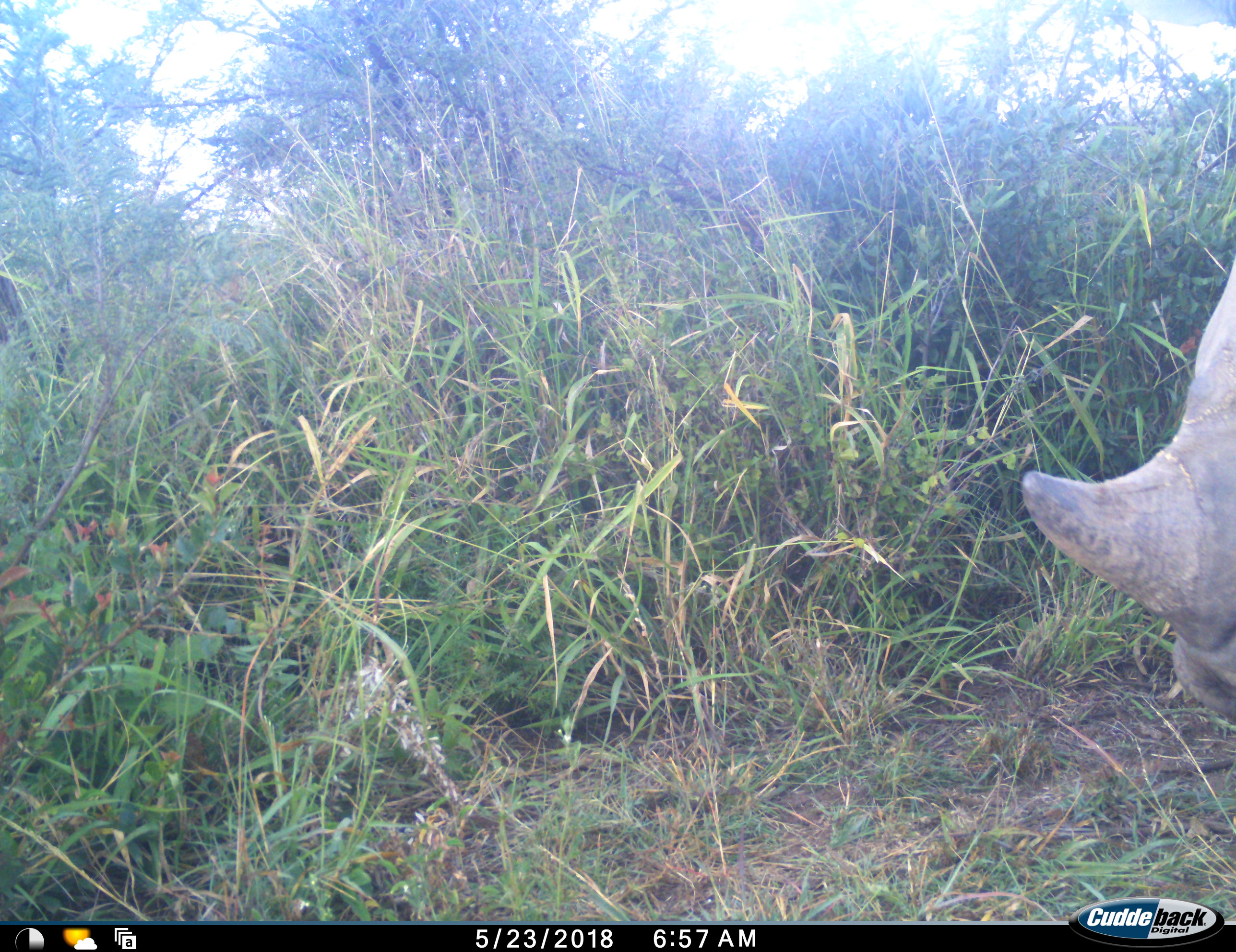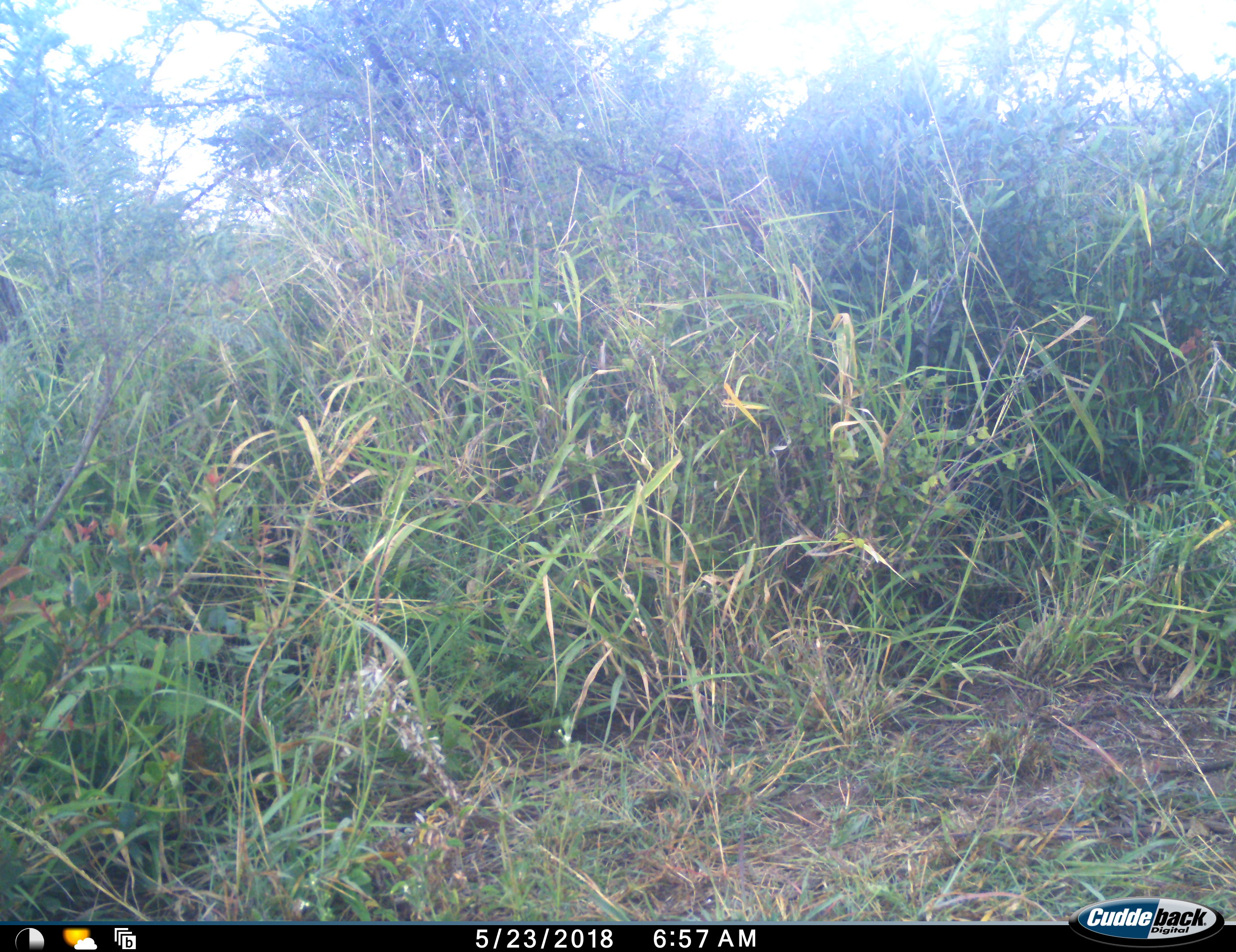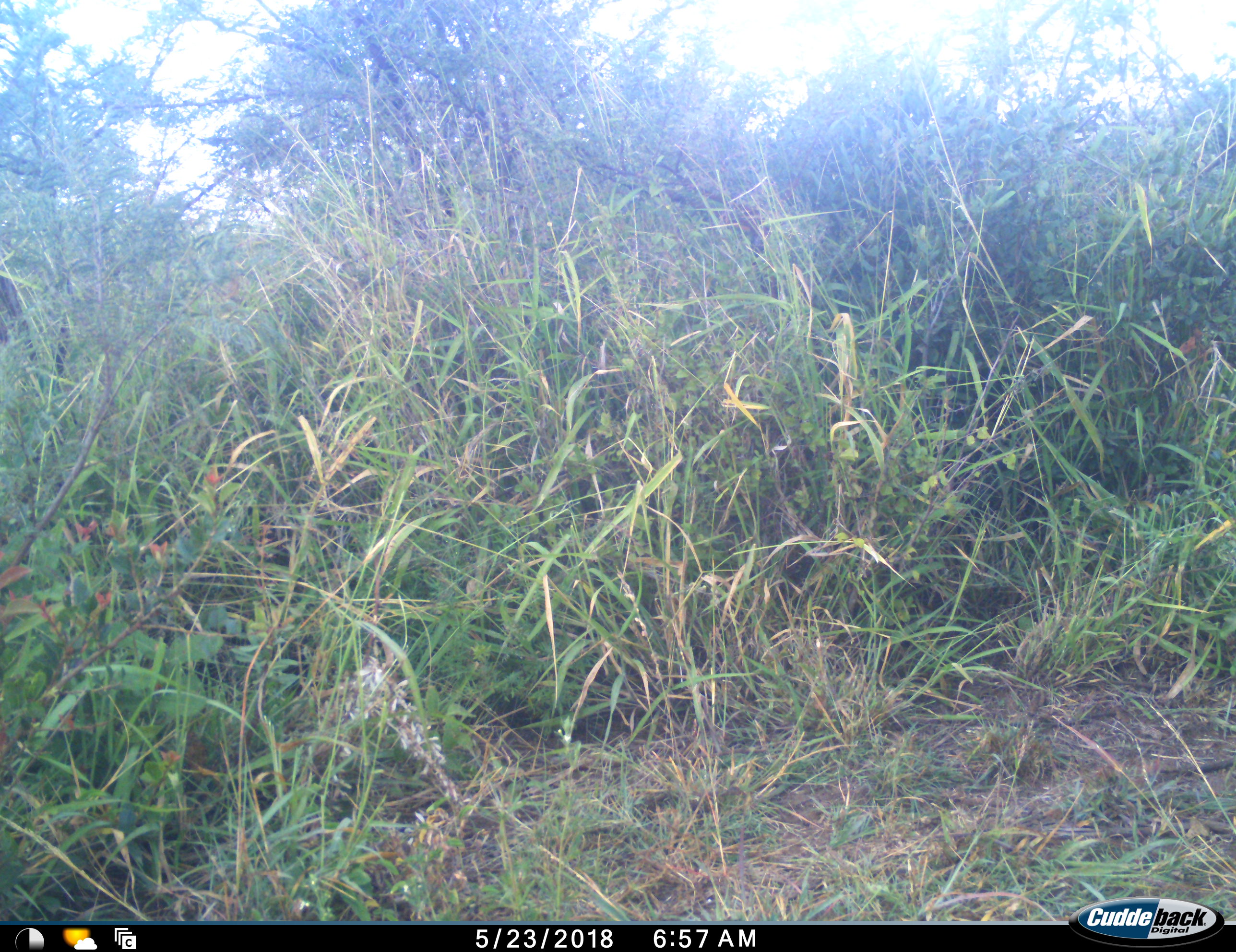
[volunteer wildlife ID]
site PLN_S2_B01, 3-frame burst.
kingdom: Animalia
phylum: Chordata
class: Mammalia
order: Perissodactyla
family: Rhinocerotidae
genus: Ceratotherium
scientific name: Ceratotherium simum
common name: white rhinoceros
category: rhinoceroswhite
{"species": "rhinoceroswhite (white rhinoceros) (Ceratotherium simum)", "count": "1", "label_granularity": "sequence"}